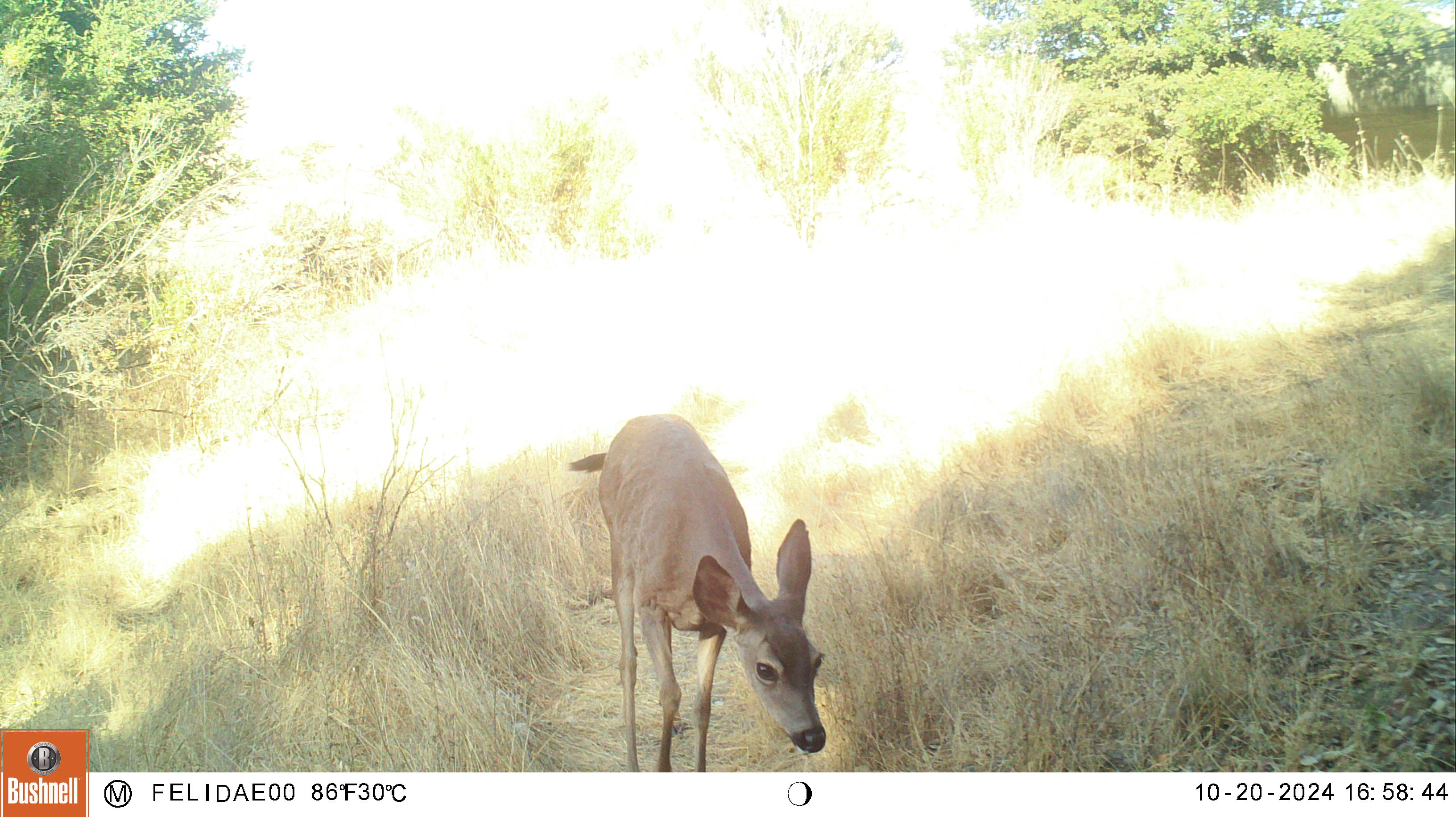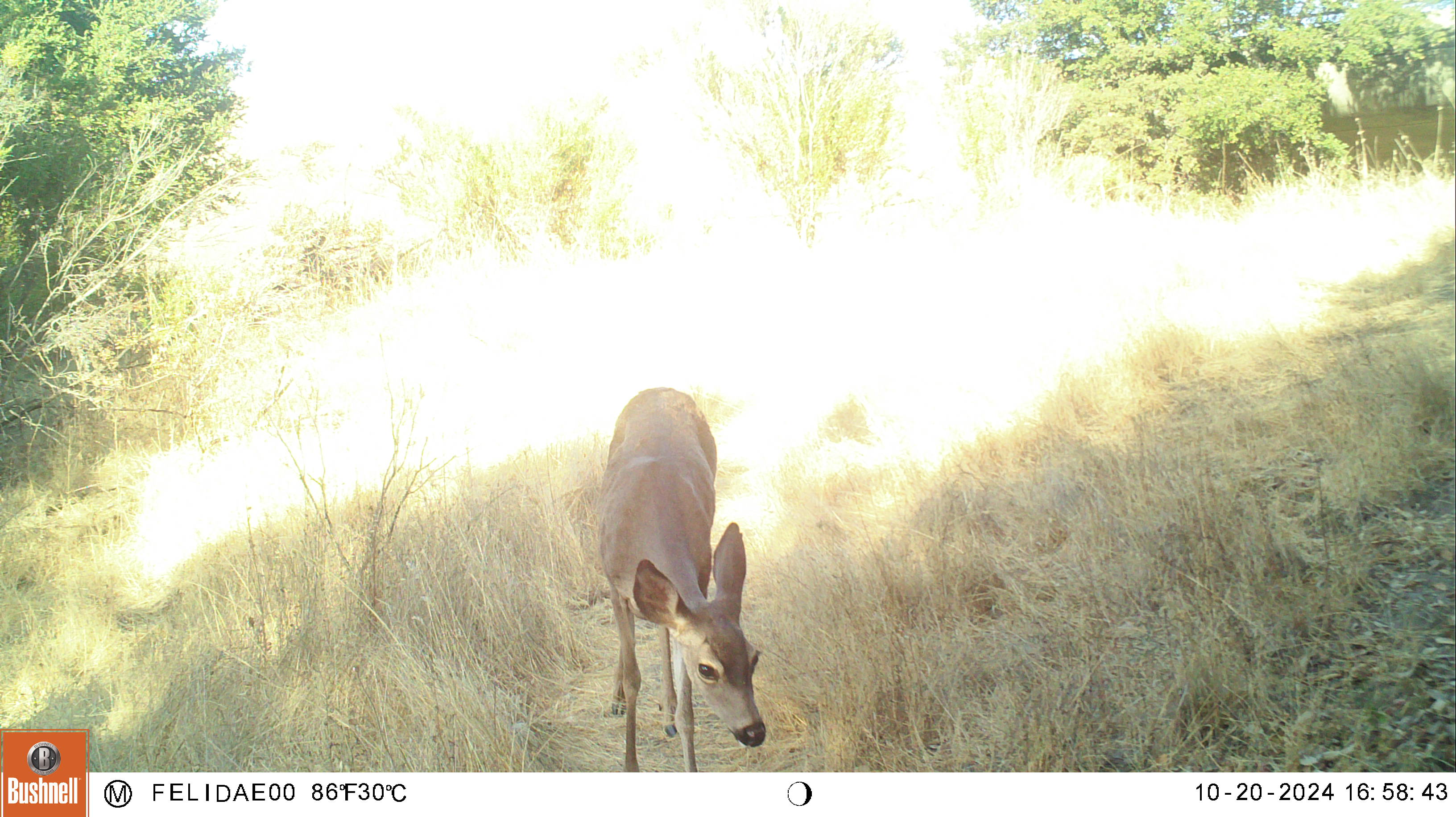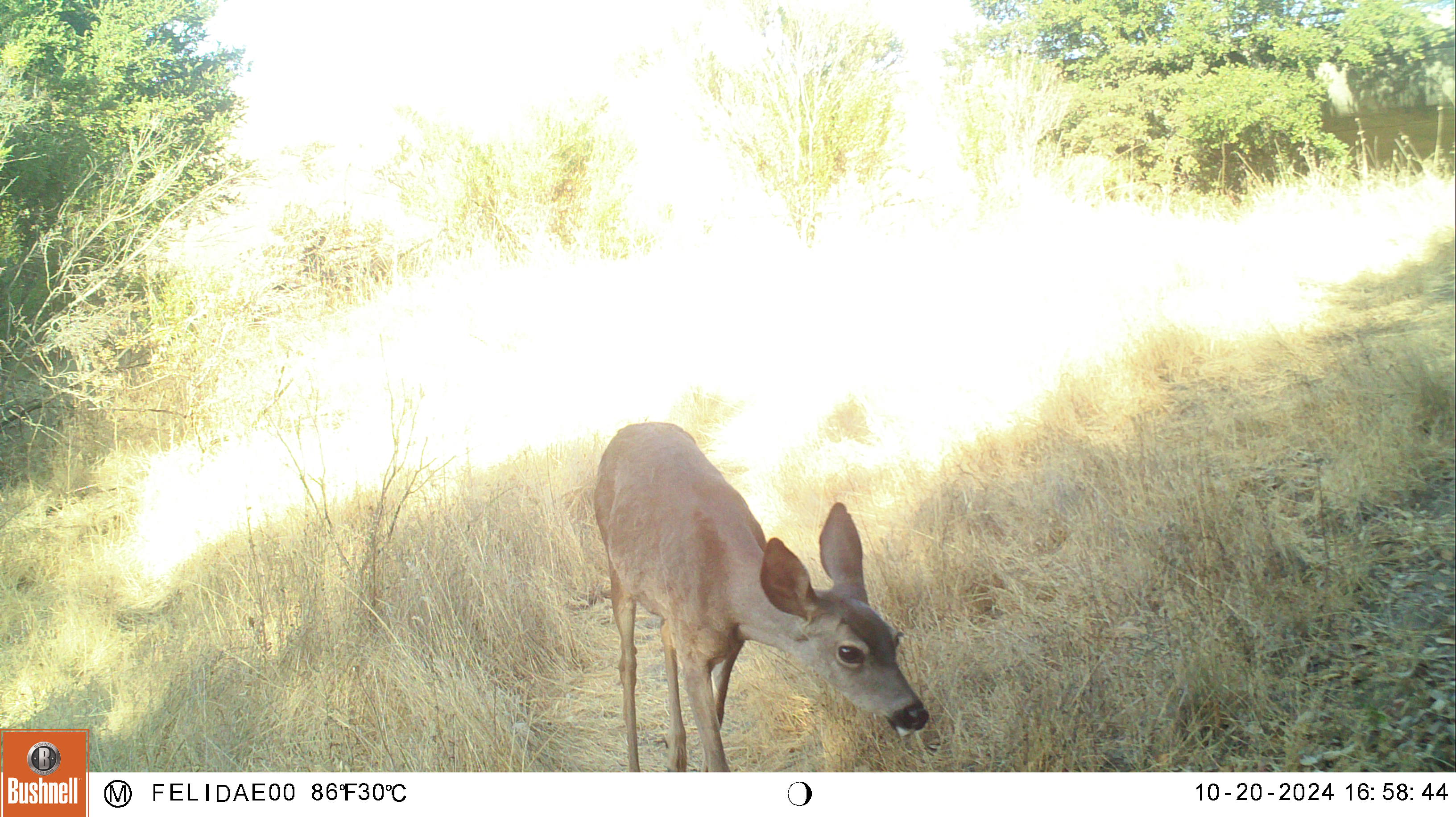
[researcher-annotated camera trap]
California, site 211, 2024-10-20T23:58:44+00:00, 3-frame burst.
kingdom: Animalia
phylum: Chordata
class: Mammalia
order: Artiodactyla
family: Cervidae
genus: Odocoileus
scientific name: Odocoileus hemionus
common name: mule deer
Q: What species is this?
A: Mule deer (Odocoileus hemionus).